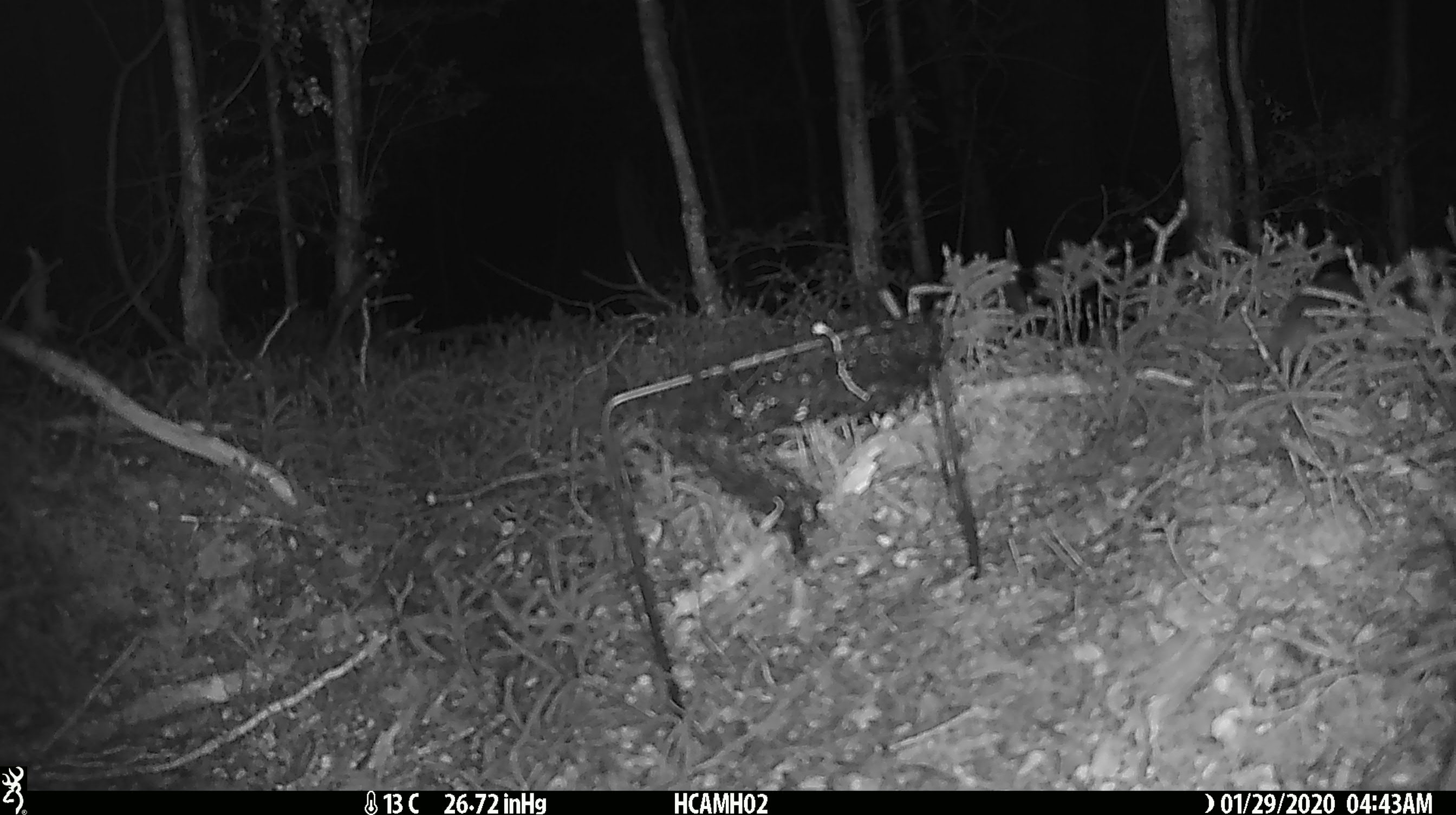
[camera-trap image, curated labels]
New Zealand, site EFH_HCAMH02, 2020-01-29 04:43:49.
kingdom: Animalia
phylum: Chordata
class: Mammalia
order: Rodentia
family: Muridae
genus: Mus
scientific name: Mus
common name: mouse